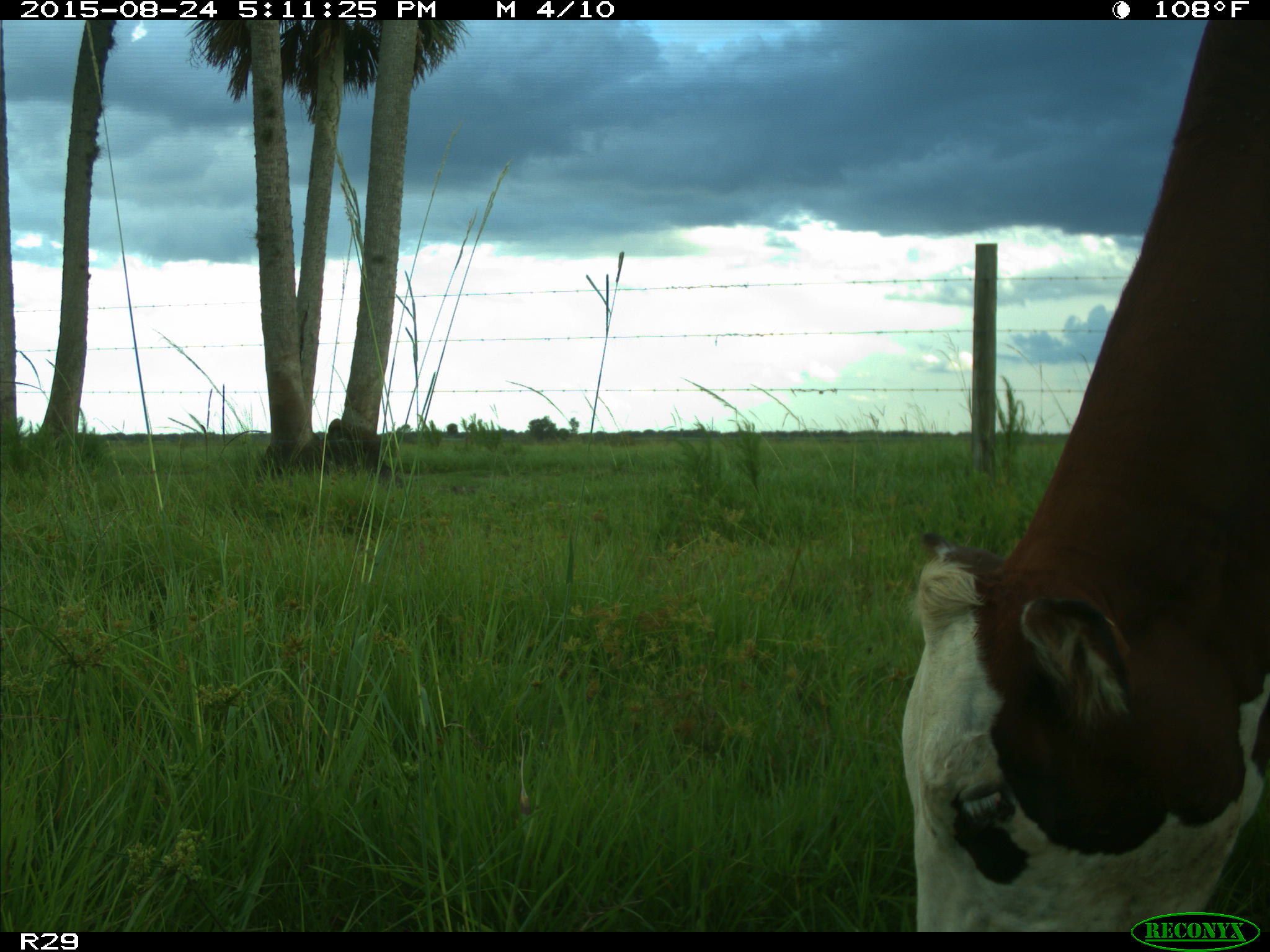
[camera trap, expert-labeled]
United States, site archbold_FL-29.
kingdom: Animalia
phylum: Chordata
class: Mammalia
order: Artiodactyla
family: Bovidae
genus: Bos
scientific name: Bos taurus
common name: domestic cow